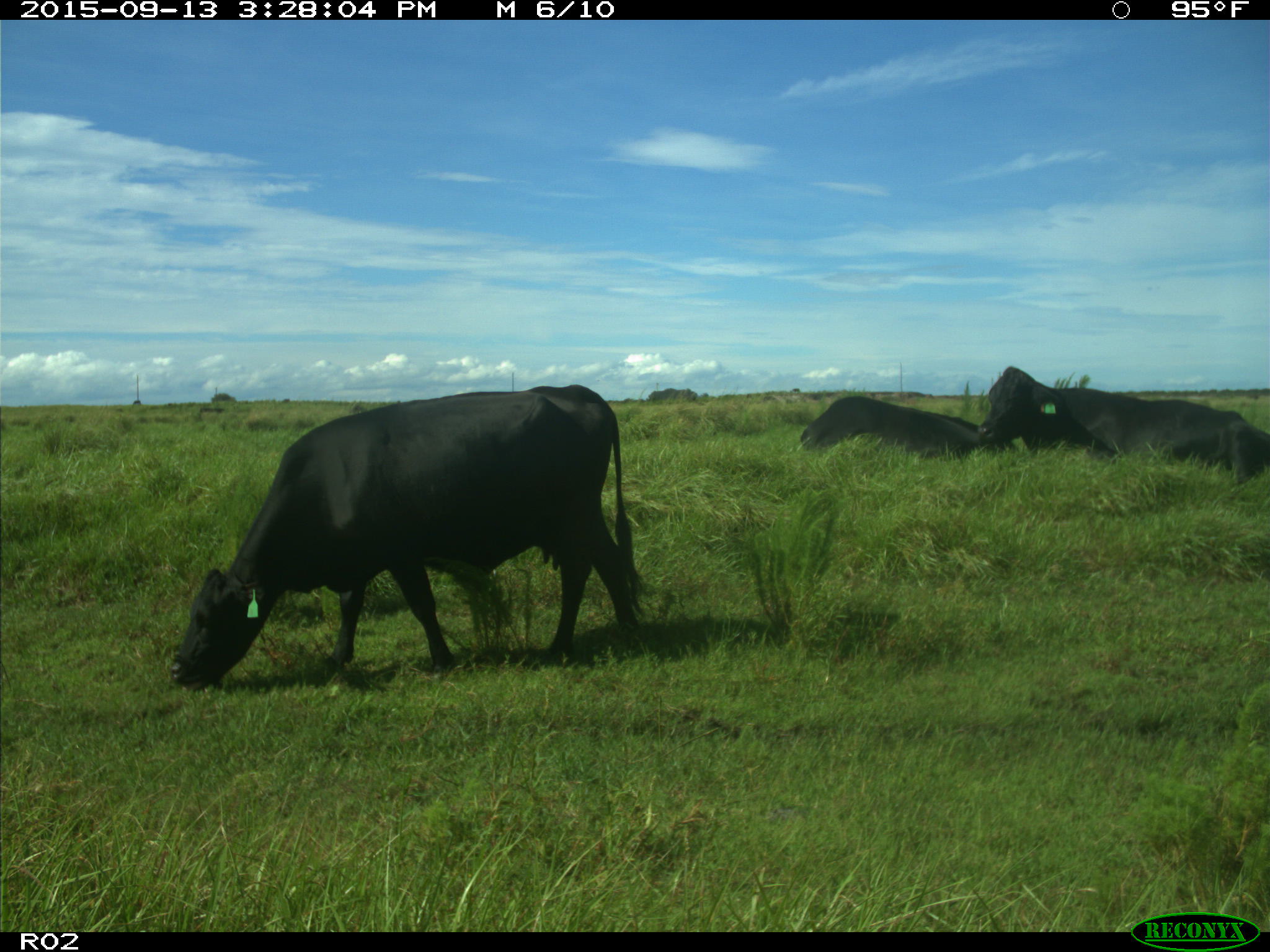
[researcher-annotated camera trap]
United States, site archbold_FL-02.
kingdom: Animalia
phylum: Chordata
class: Mammalia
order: Artiodactyla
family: Bovidae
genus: Bos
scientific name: Bos taurus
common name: domestic cow